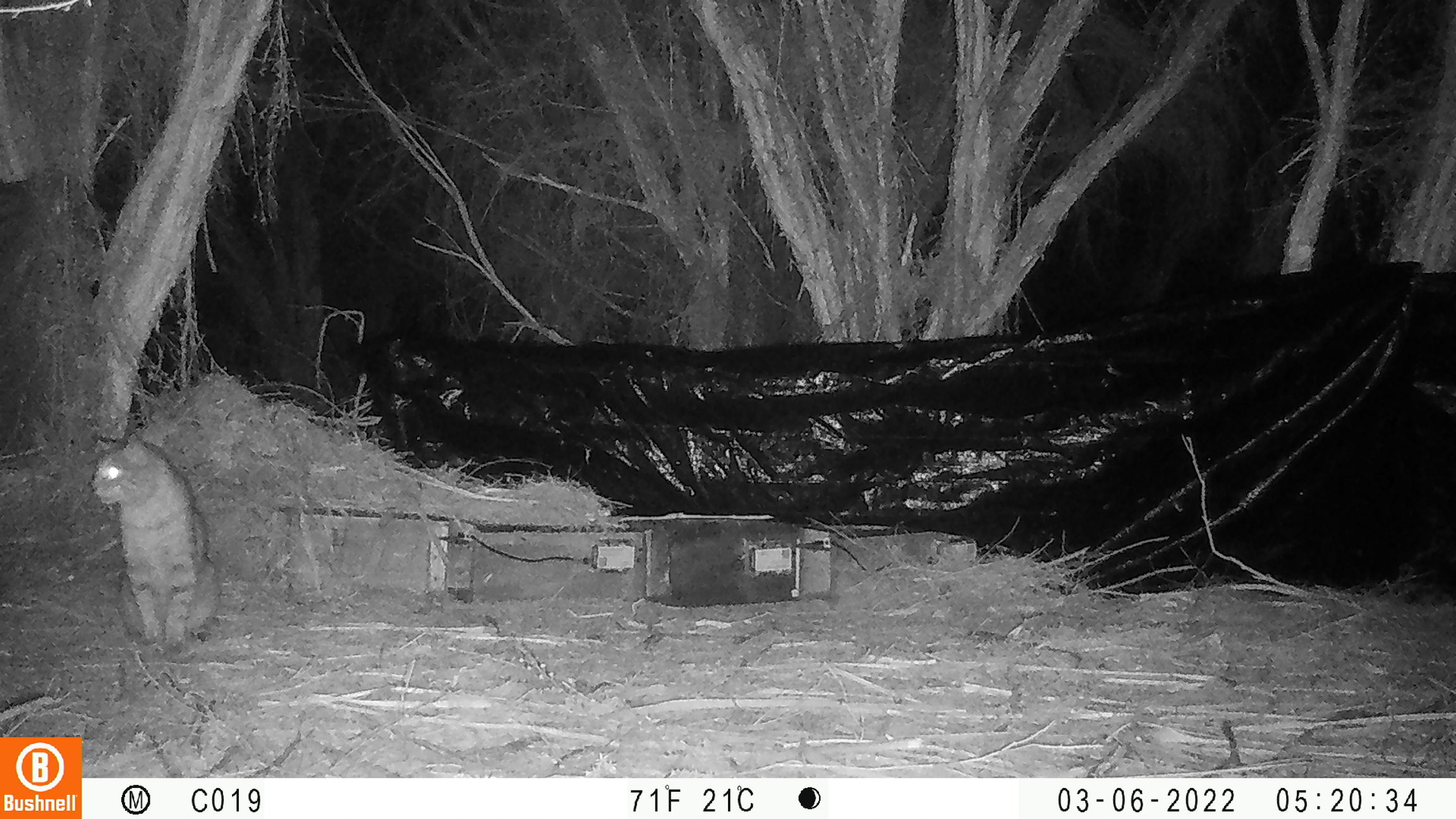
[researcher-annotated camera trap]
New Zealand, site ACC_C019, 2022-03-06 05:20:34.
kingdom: Animalia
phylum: Chordata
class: Mammalia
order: Carnivora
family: Felidae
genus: Felis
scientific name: Felis catus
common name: domestic cat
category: cat